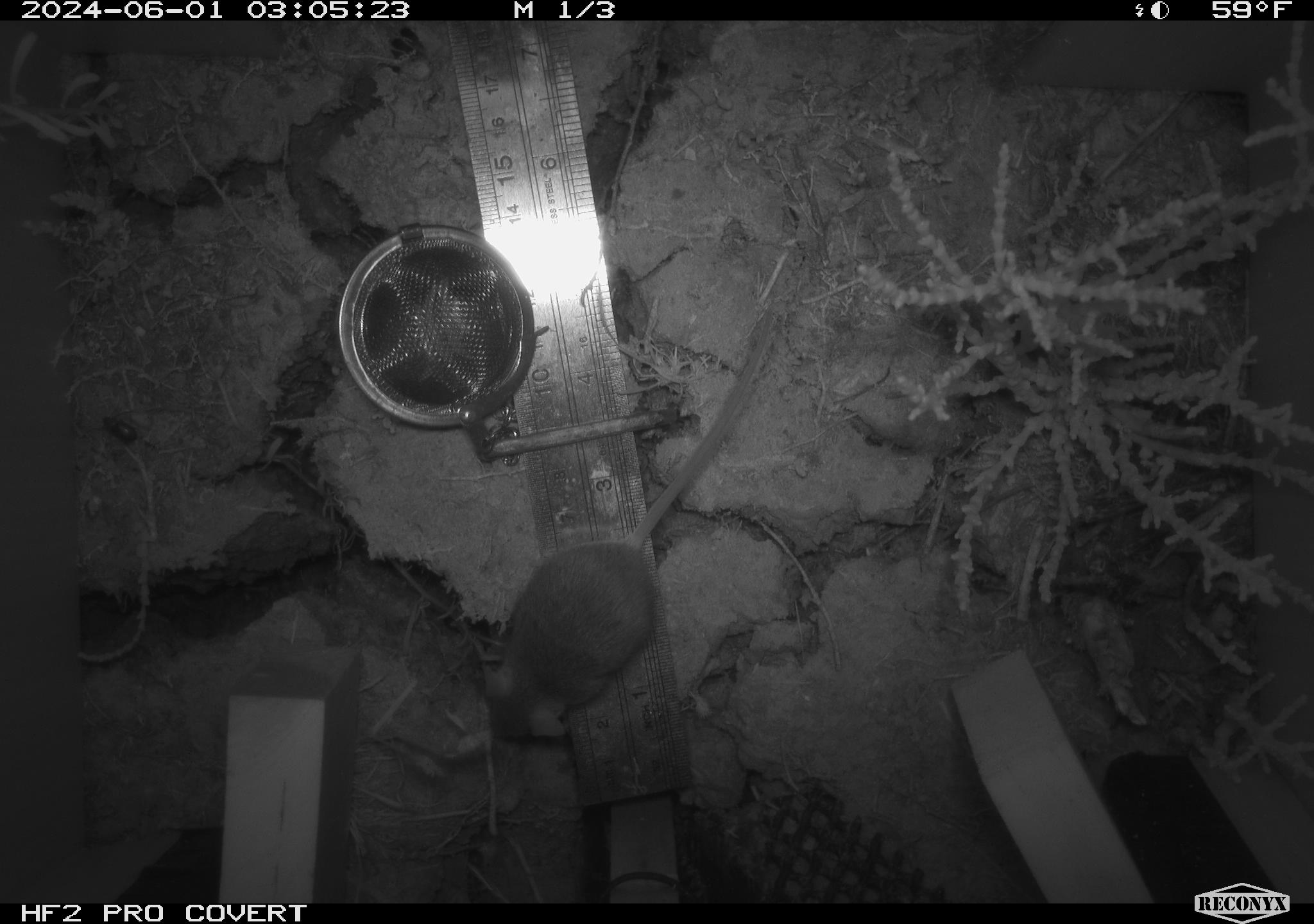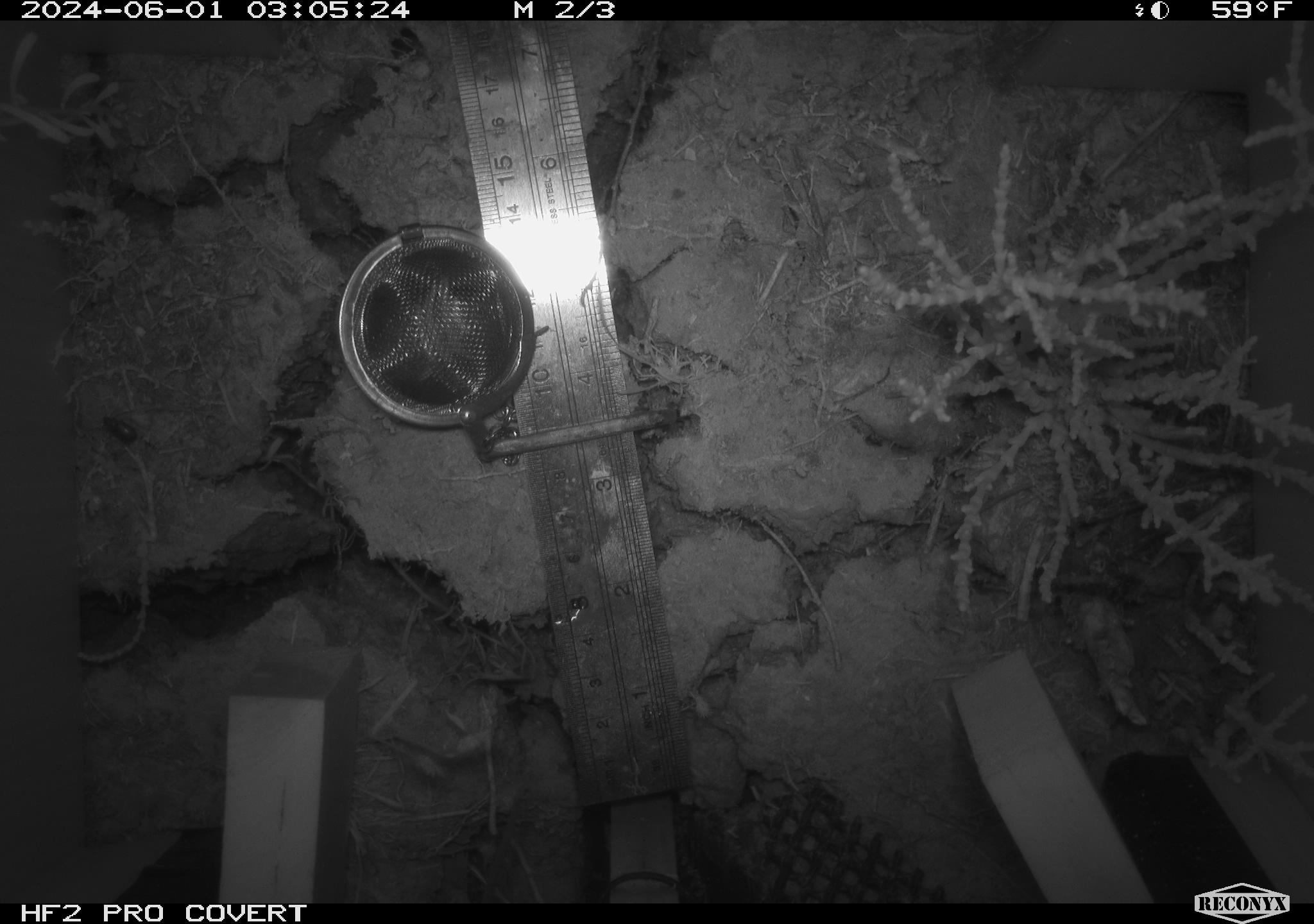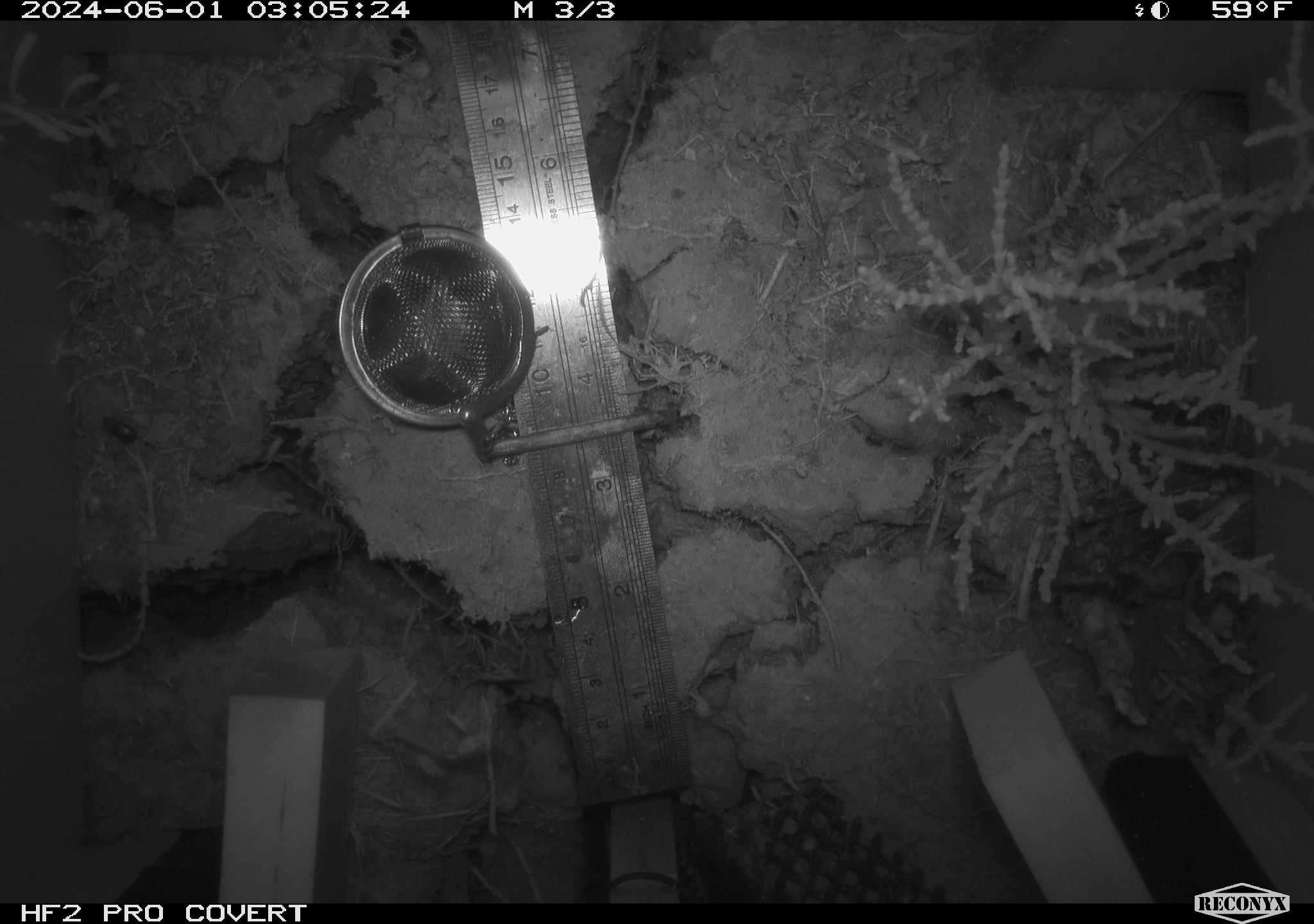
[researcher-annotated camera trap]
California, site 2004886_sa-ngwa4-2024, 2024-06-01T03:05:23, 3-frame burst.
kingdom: Animalia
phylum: Chordata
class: Mammalia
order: Rodentia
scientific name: Rodentia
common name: mouse species